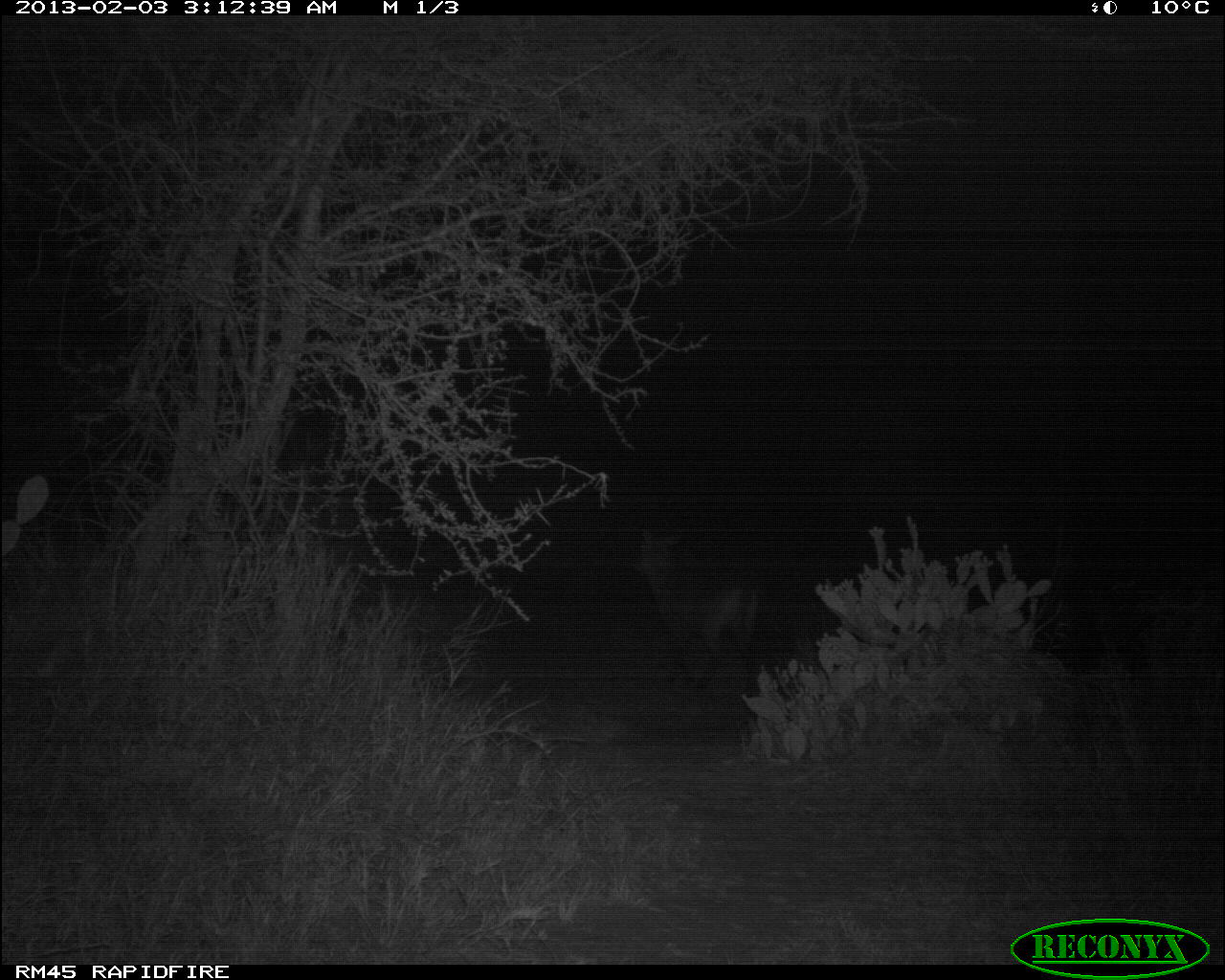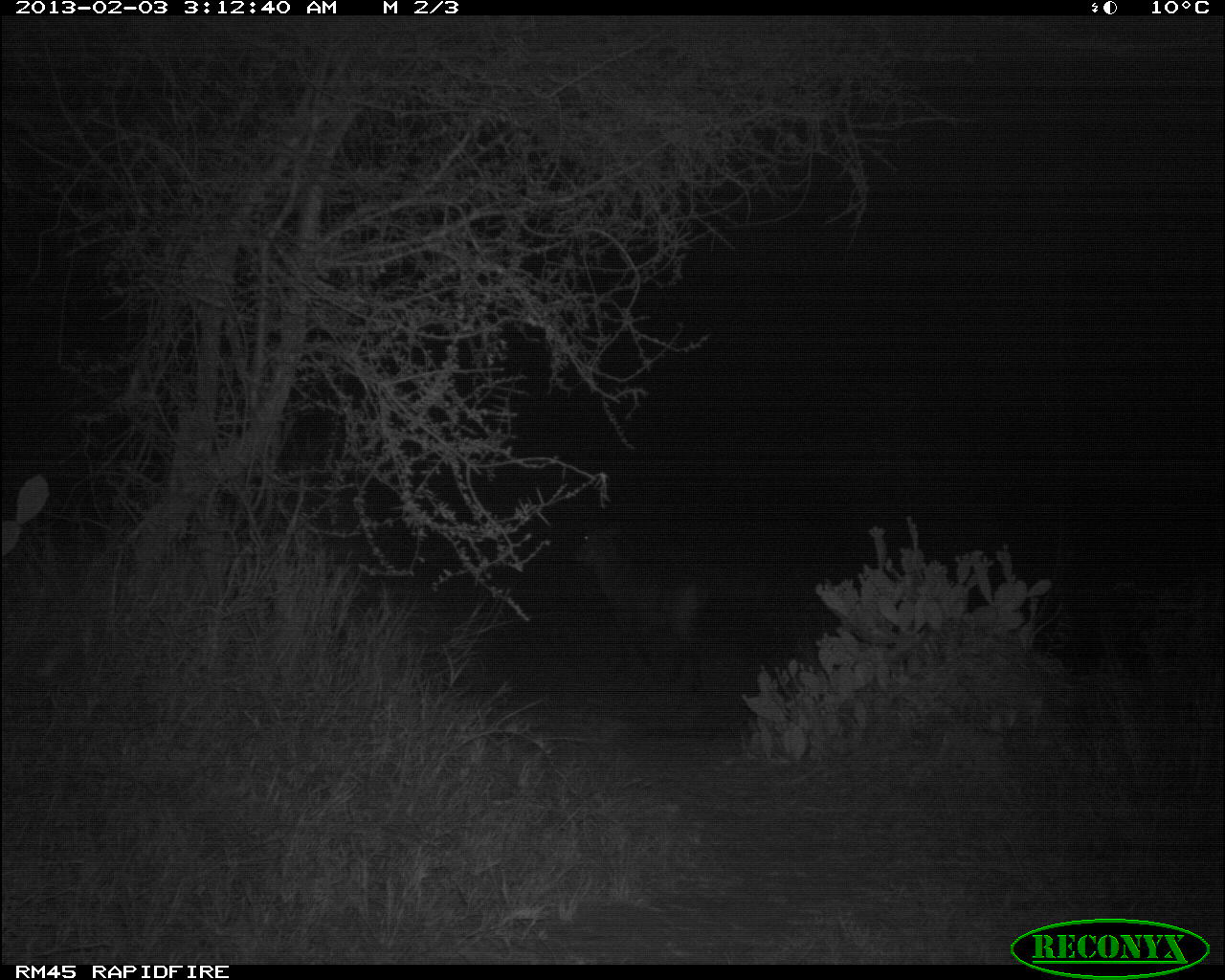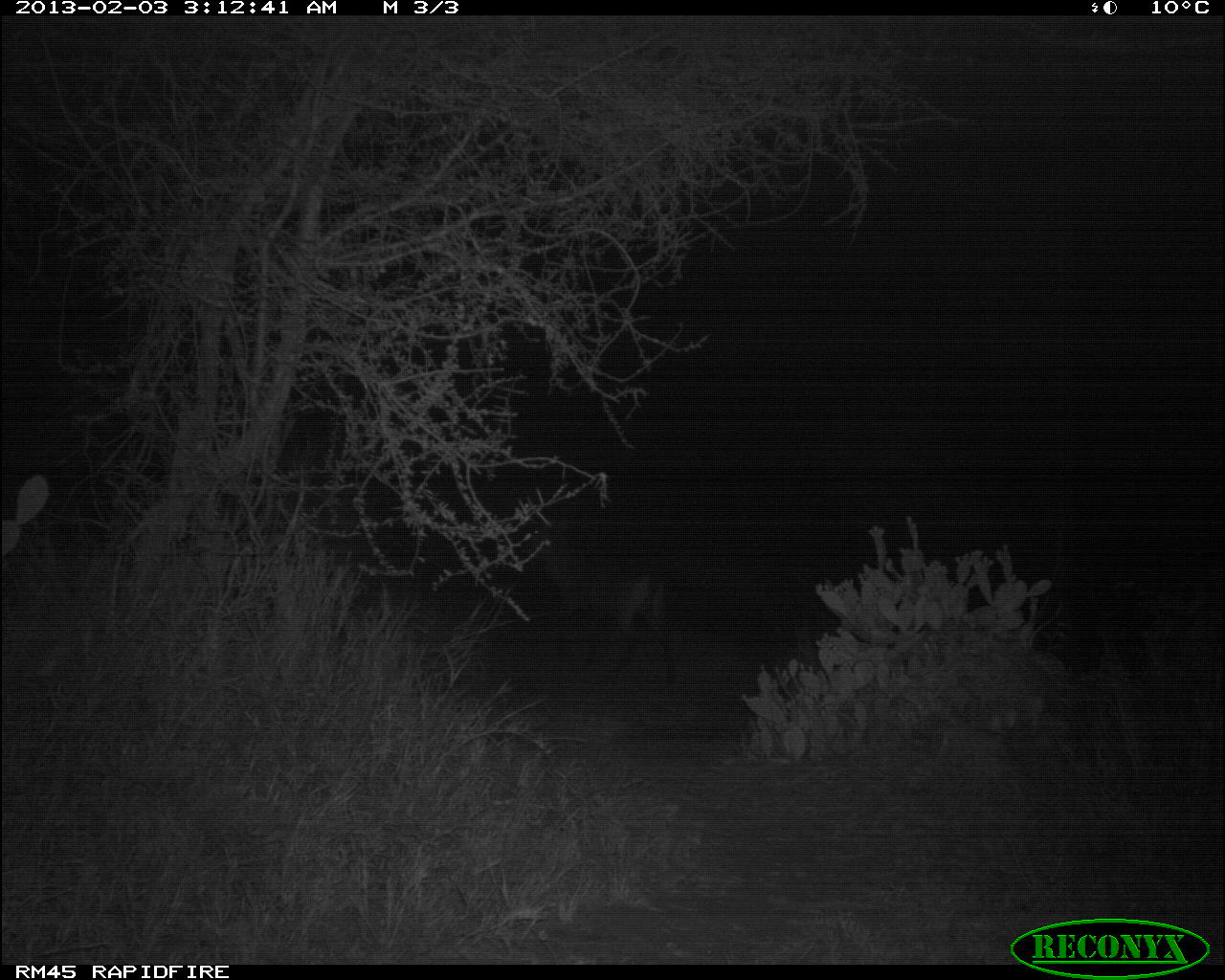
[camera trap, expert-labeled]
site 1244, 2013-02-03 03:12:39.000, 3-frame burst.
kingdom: Animalia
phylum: Chordata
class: Mammalia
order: Artiodactyla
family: Bovidae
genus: Tragelaphus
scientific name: Tragelaphus scriptus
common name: bushbuck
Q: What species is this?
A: Tragelaphus scriptus (bushbuck).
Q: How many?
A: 1.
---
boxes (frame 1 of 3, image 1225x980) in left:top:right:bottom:
tragelaphus scriptus: 624:523:766:695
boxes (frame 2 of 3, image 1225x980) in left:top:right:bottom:
tragelaphus scriptus: 566:520:727:700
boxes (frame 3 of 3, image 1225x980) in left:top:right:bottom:
tragelaphus scriptus: 514:519:688:688